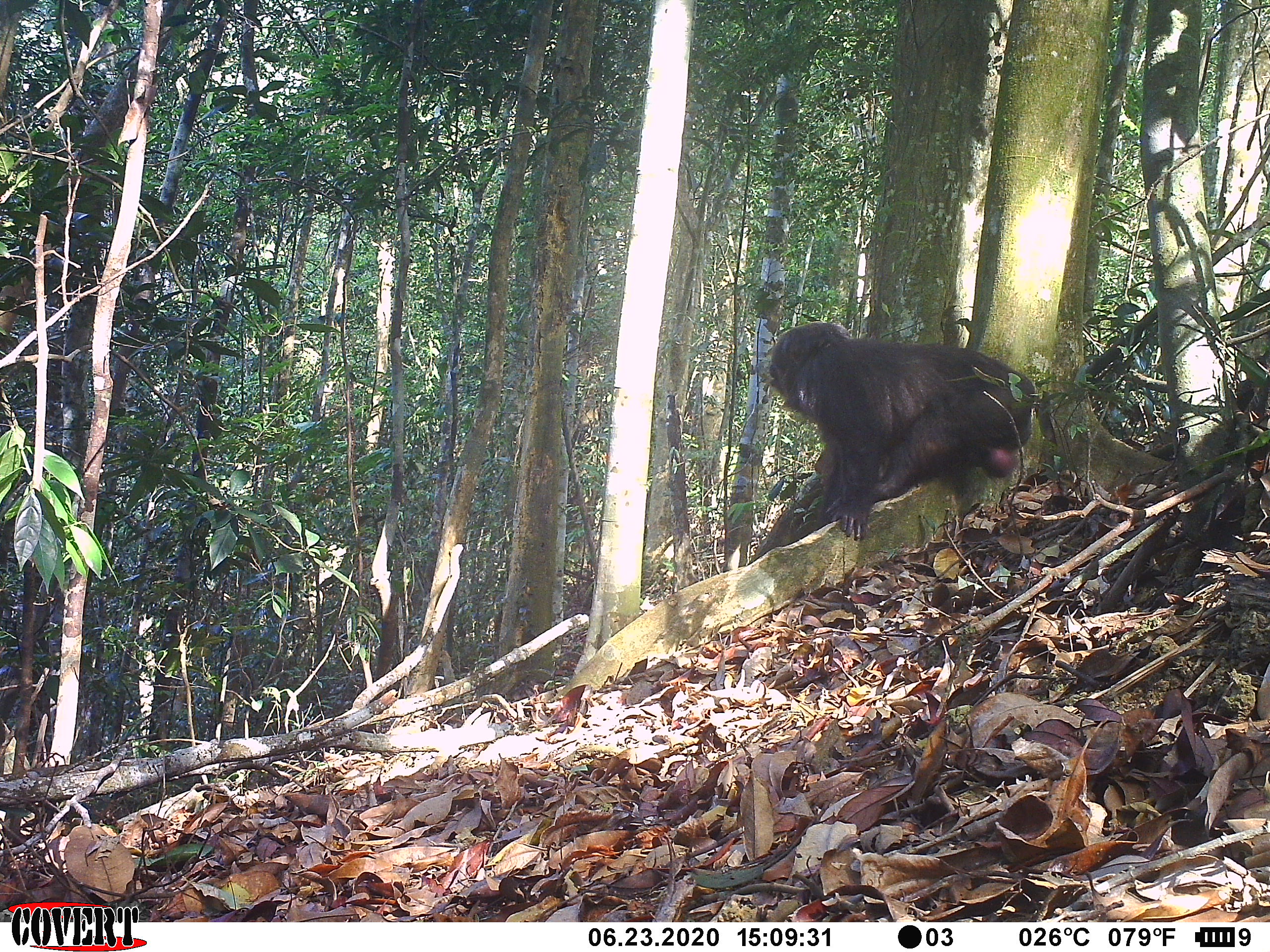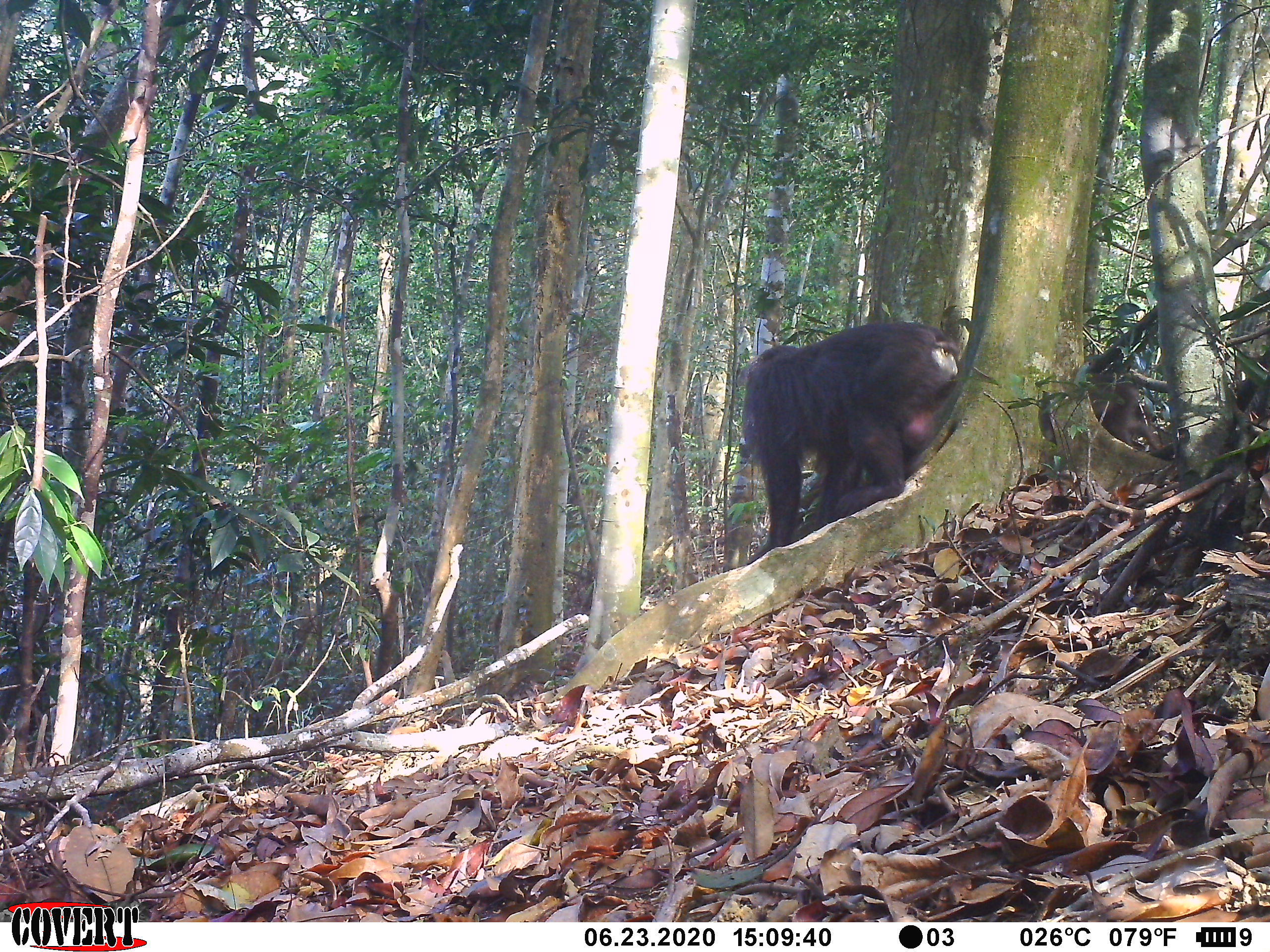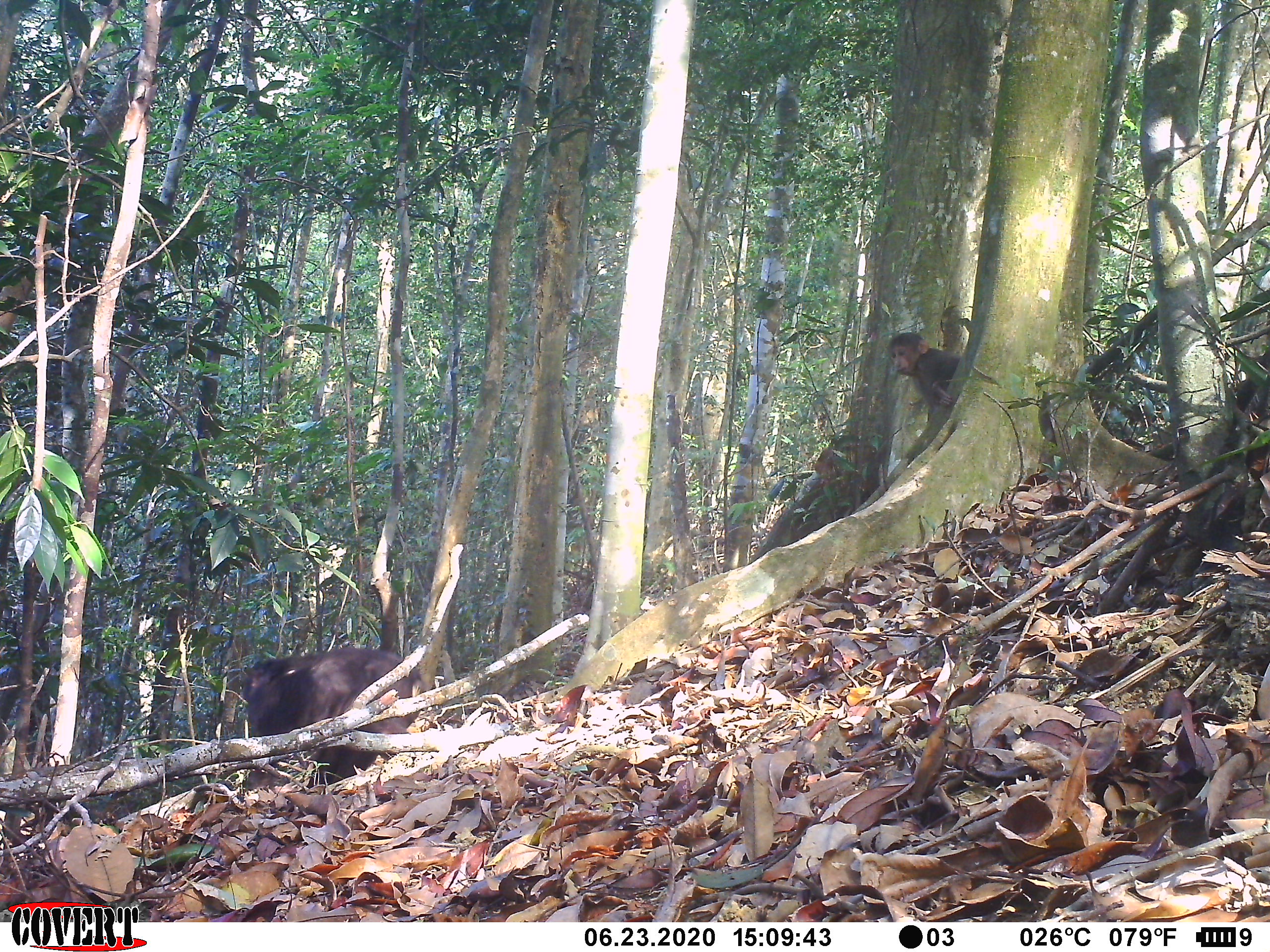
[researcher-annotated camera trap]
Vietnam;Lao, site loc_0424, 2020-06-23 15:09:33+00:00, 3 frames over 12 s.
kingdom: Animalia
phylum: Chordata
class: Mammalia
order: Primates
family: Cercopithecidae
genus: Macaca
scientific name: Macaca arctoides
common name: stump-tailed macaque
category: stump tailed macaque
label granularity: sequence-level